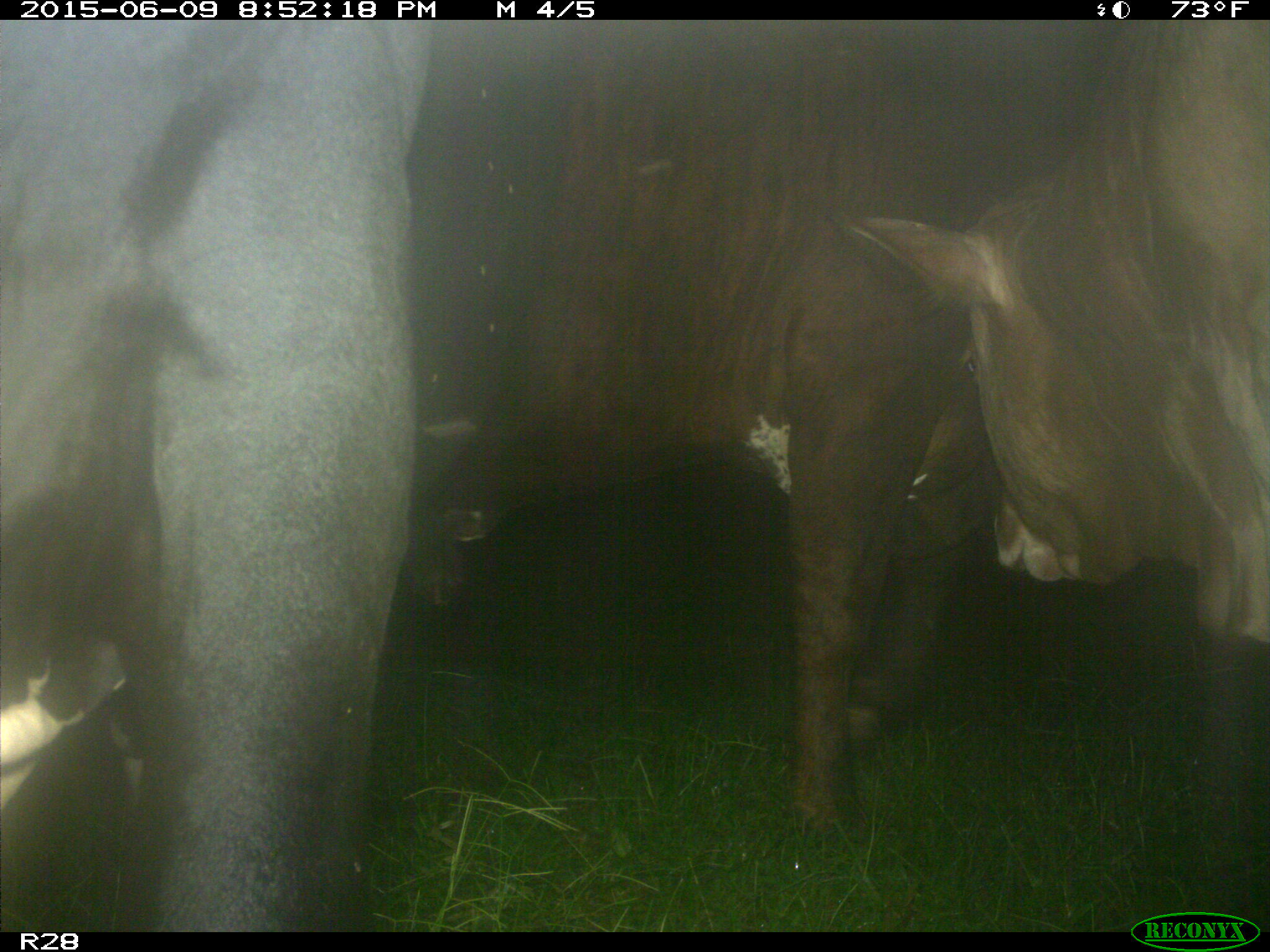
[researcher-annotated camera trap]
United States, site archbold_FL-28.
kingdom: Animalia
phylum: Chordata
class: Mammalia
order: Artiodactyla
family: Bovidae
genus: Bos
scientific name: Bos taurus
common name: domestic cow